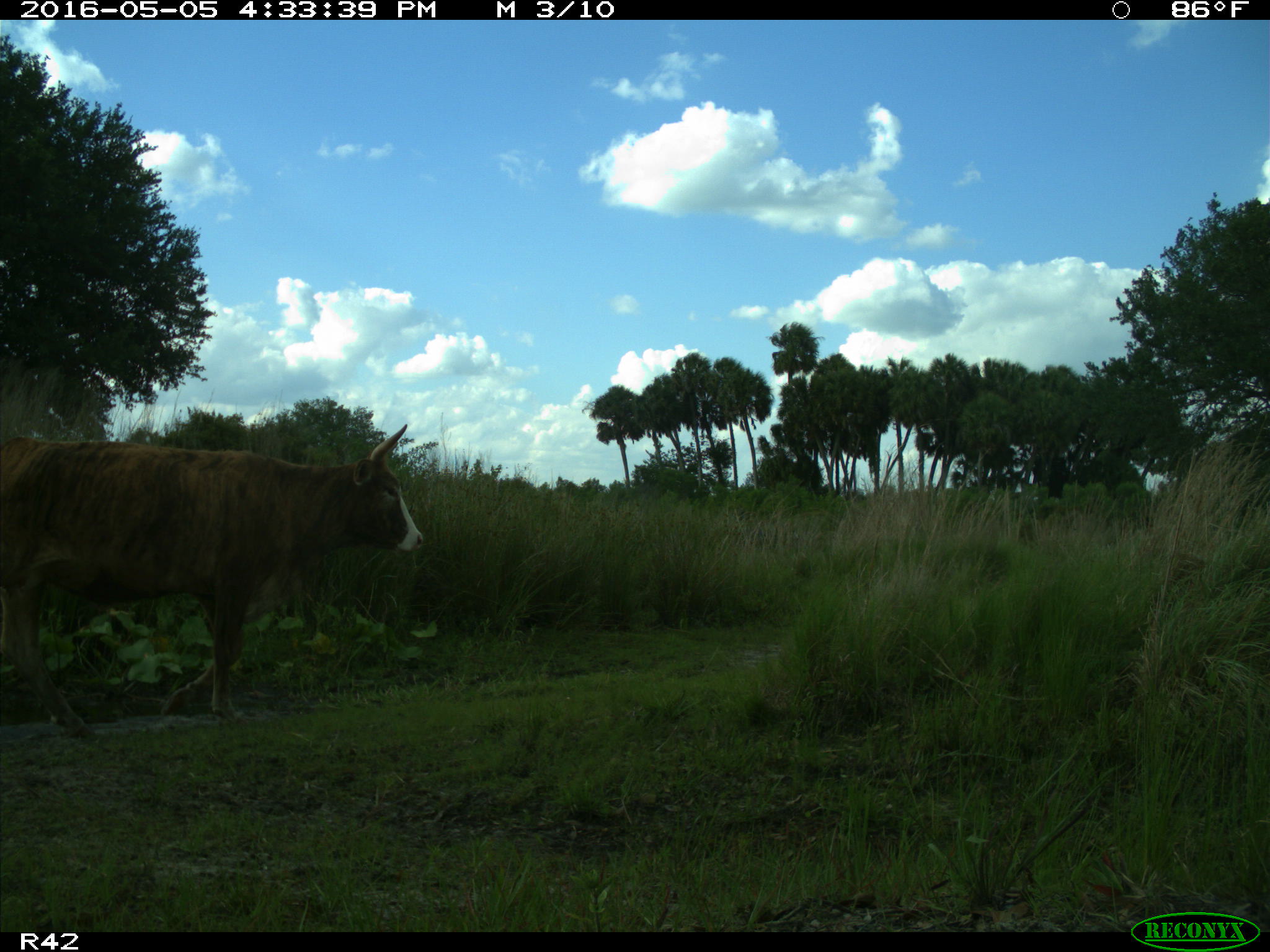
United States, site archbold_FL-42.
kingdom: Animalia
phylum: Chordata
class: Mammalia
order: Artiodactyla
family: Bovidae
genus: Bos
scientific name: Bos taurus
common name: domestic cow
Bos taurus (domestic cow).